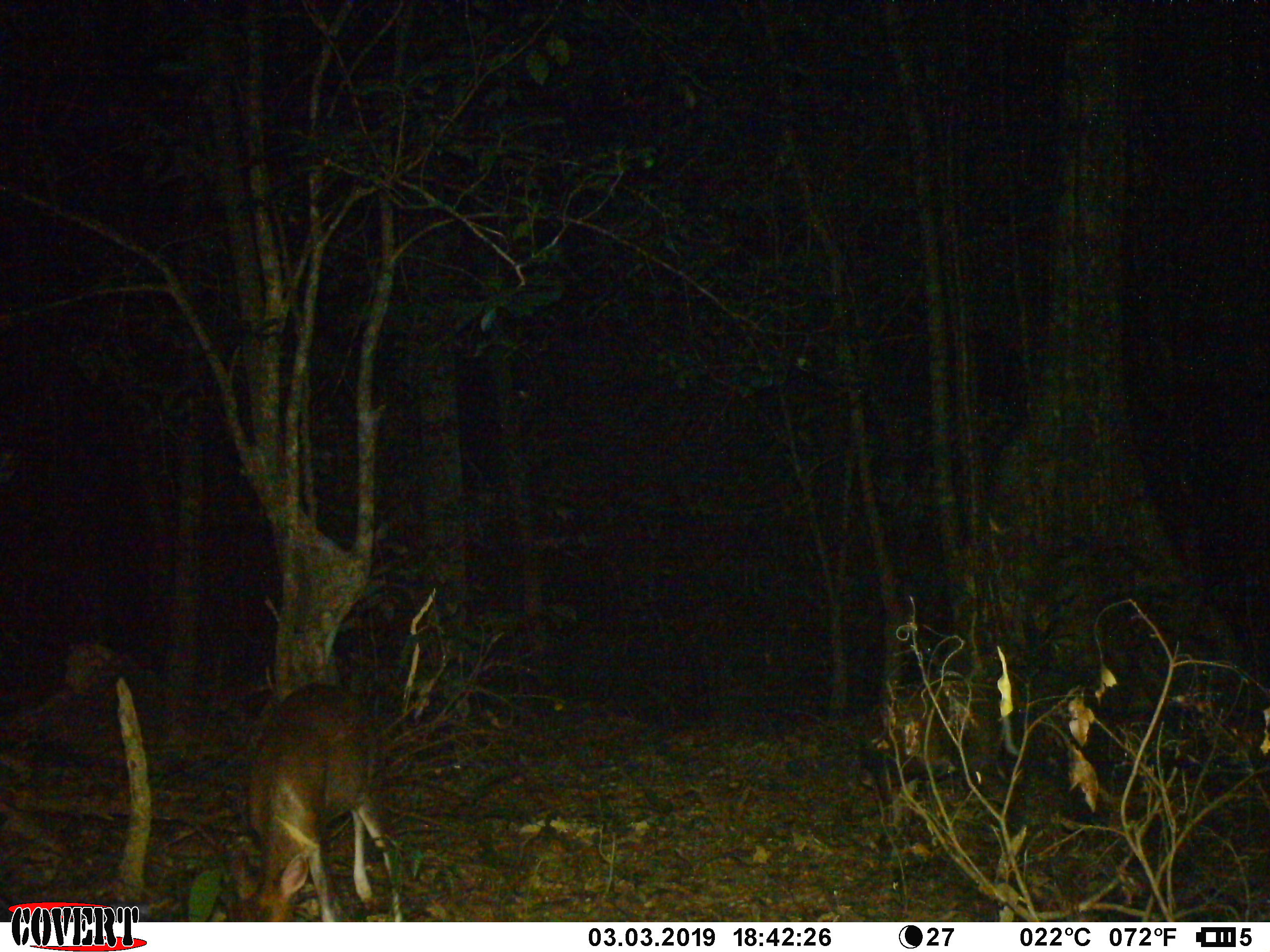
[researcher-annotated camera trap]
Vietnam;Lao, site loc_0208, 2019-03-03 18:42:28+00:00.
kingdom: Animalia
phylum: Chordata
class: Mammalia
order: Artiodactyla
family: Cervidae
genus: Muntiacus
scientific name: Muntiacus rooseveltorum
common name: roosevelt's muntjac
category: roosevelts muntjac group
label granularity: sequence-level